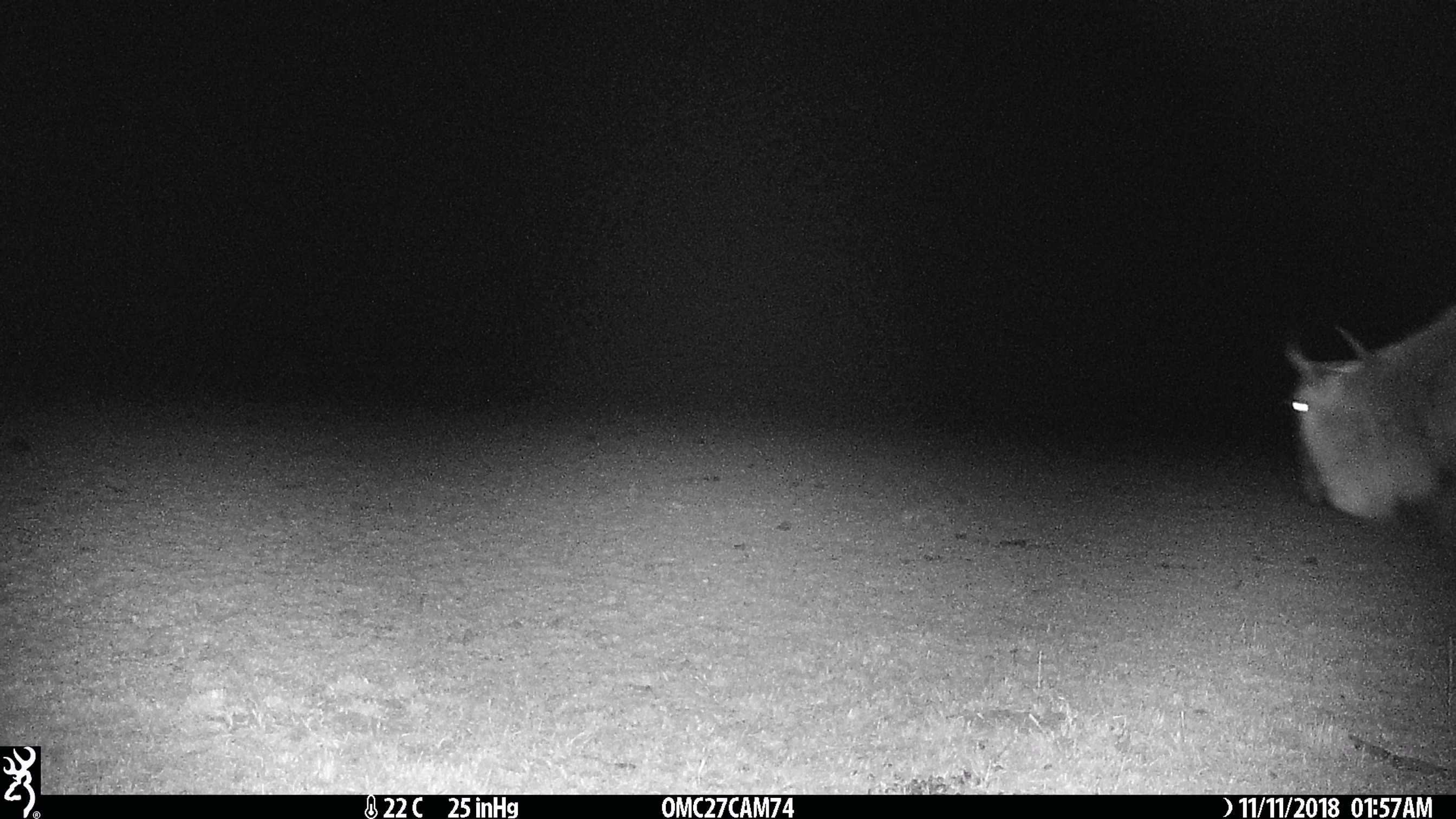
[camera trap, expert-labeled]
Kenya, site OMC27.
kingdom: Animalia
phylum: Chordata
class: Mammalia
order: Artiodactyla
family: Bovidae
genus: Connochaetes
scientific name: Connochaetes taurinus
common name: blue wildebeest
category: wildebeest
Wildebeest (blue wildebeest) (Connochaetes taurinus).